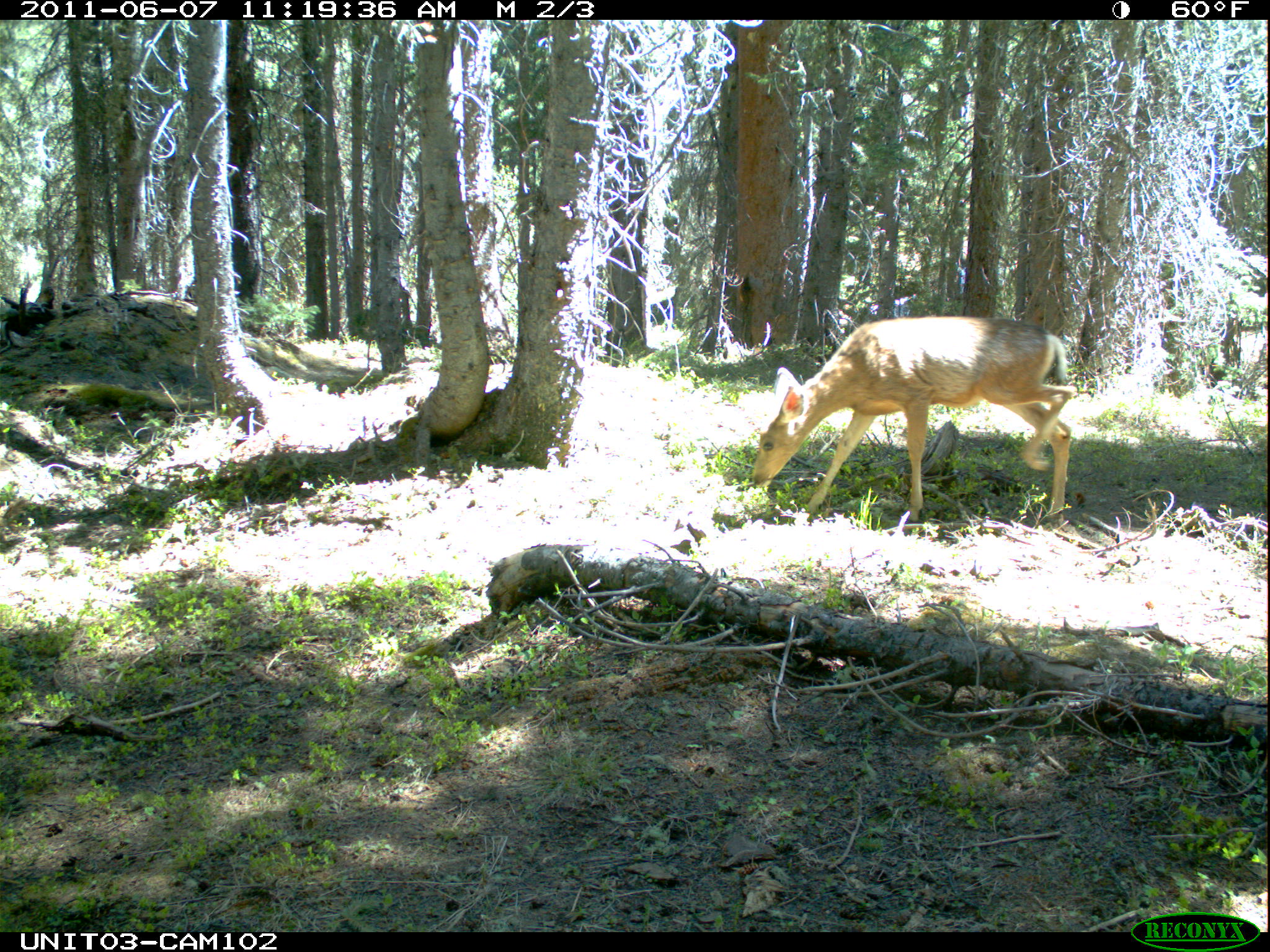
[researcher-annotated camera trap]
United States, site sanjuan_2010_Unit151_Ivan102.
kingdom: Animalia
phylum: Chordata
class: Mammalia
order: Artiodactyla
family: Cervidae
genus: Odocoileus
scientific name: Odocoileus hemionus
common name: mule deer